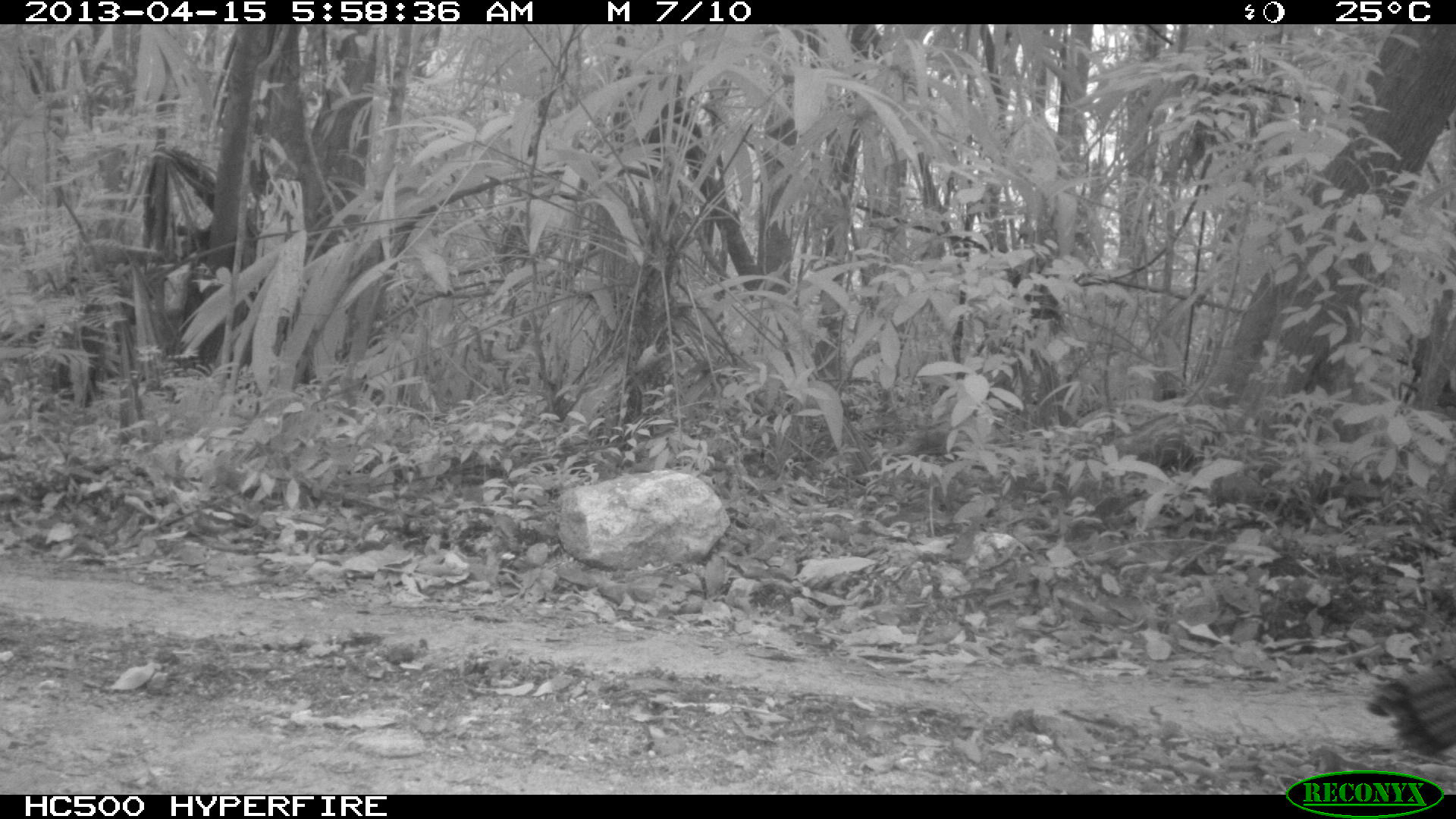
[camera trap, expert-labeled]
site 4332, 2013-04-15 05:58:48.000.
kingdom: Animalia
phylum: Chordata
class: Aves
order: Galliformes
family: Phasianidae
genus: Meleagris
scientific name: Meleagris ocellata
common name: ocellated turkey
Meleagris ocellata (ocellated turkey), count 1, sex male.